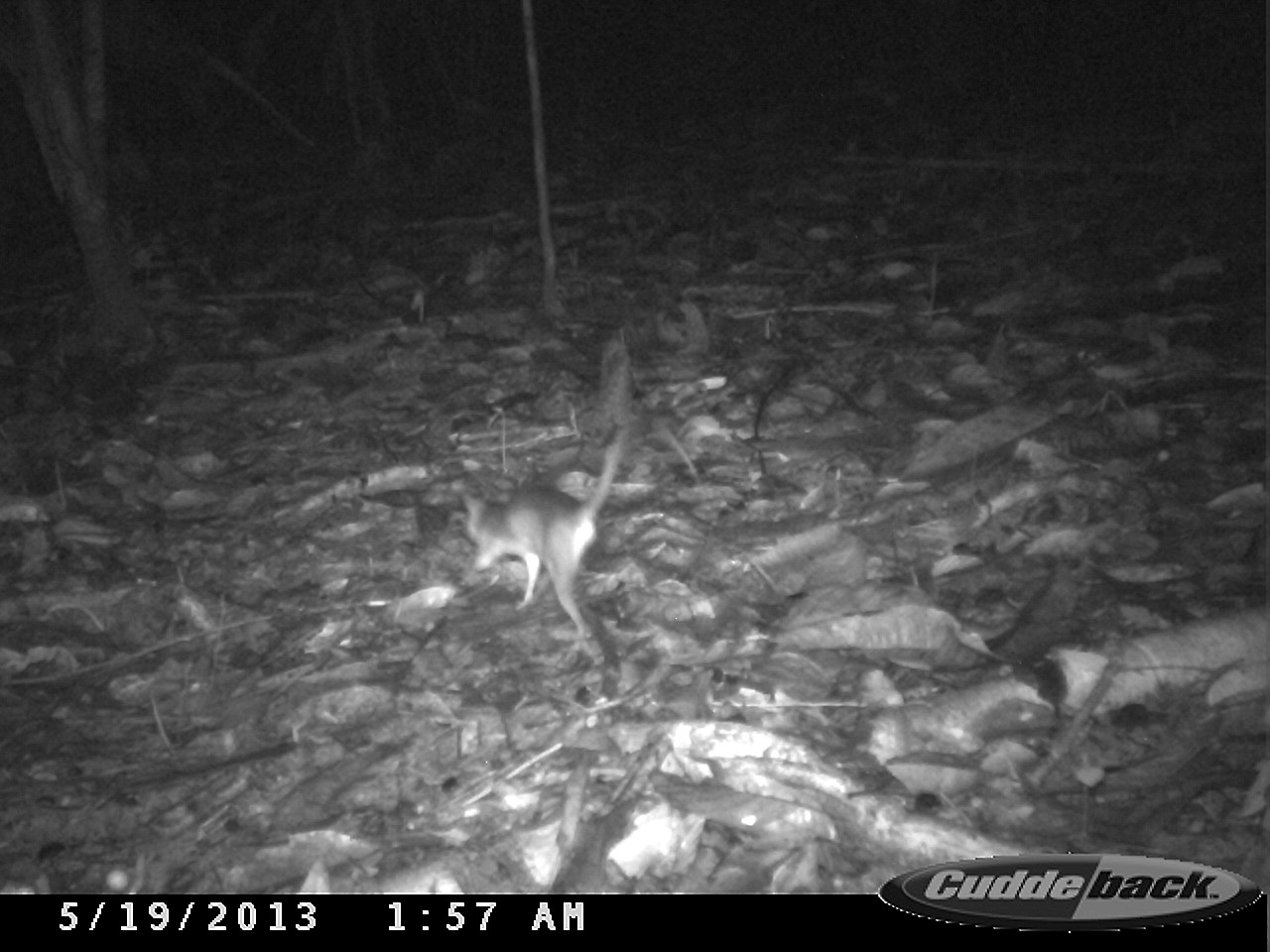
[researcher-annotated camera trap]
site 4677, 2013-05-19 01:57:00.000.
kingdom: Animalia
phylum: Chordata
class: Mammalia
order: Rodentia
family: Muridae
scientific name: Muridae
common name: mice, rats, and gerbils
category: unknown mouse or rat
Unknown mouse or rat (mice, rats, and gerbils) (Muridae), count 1, age adult.